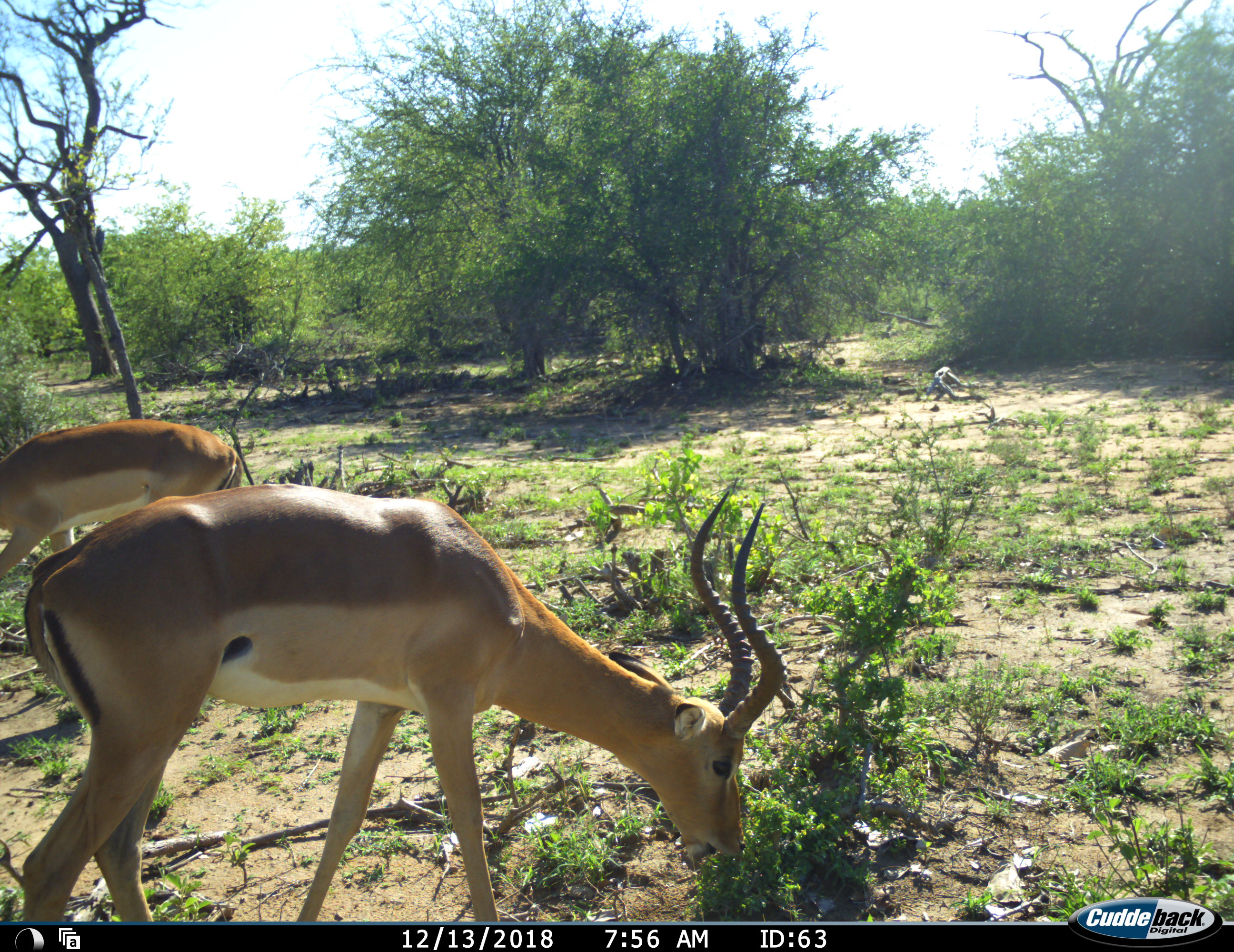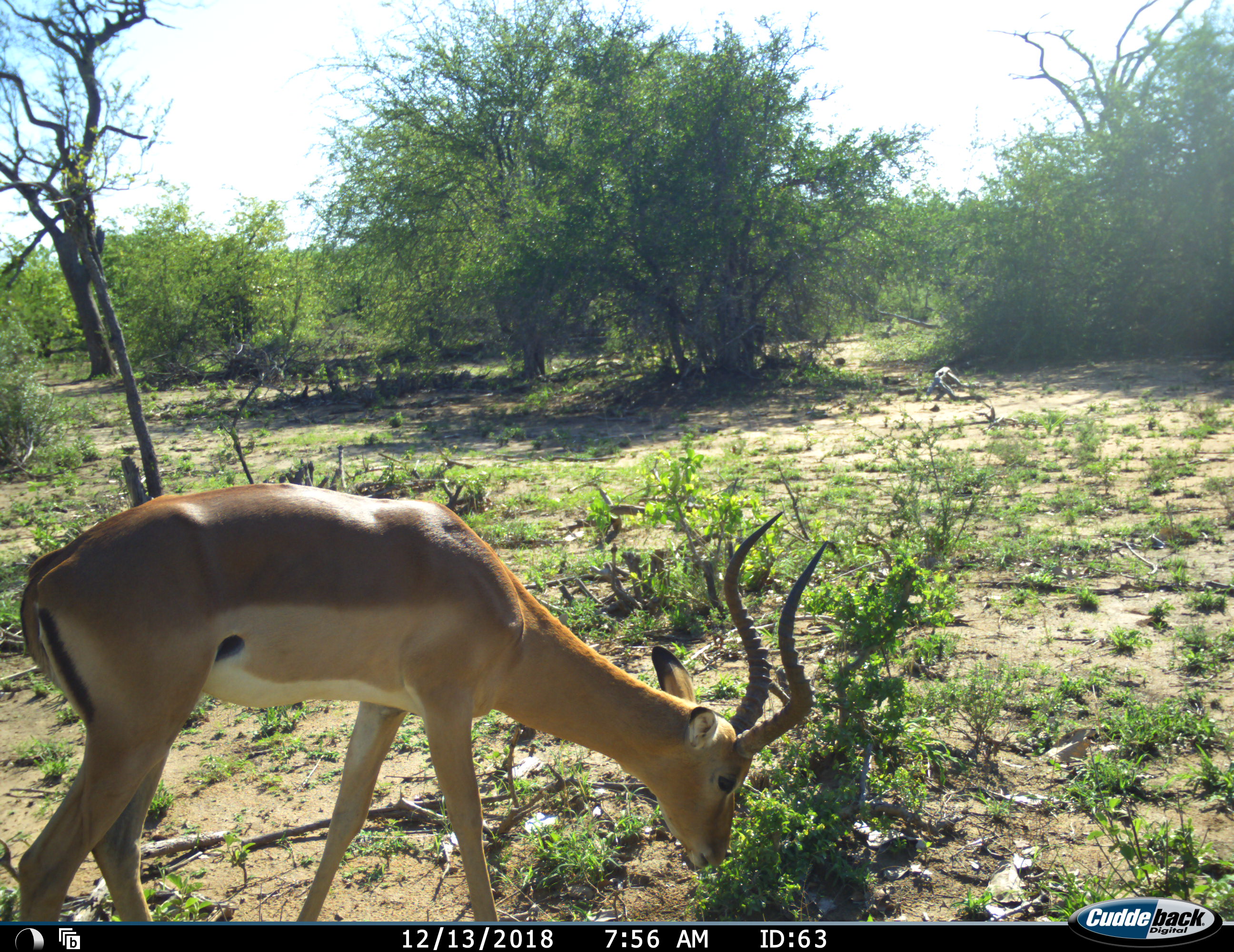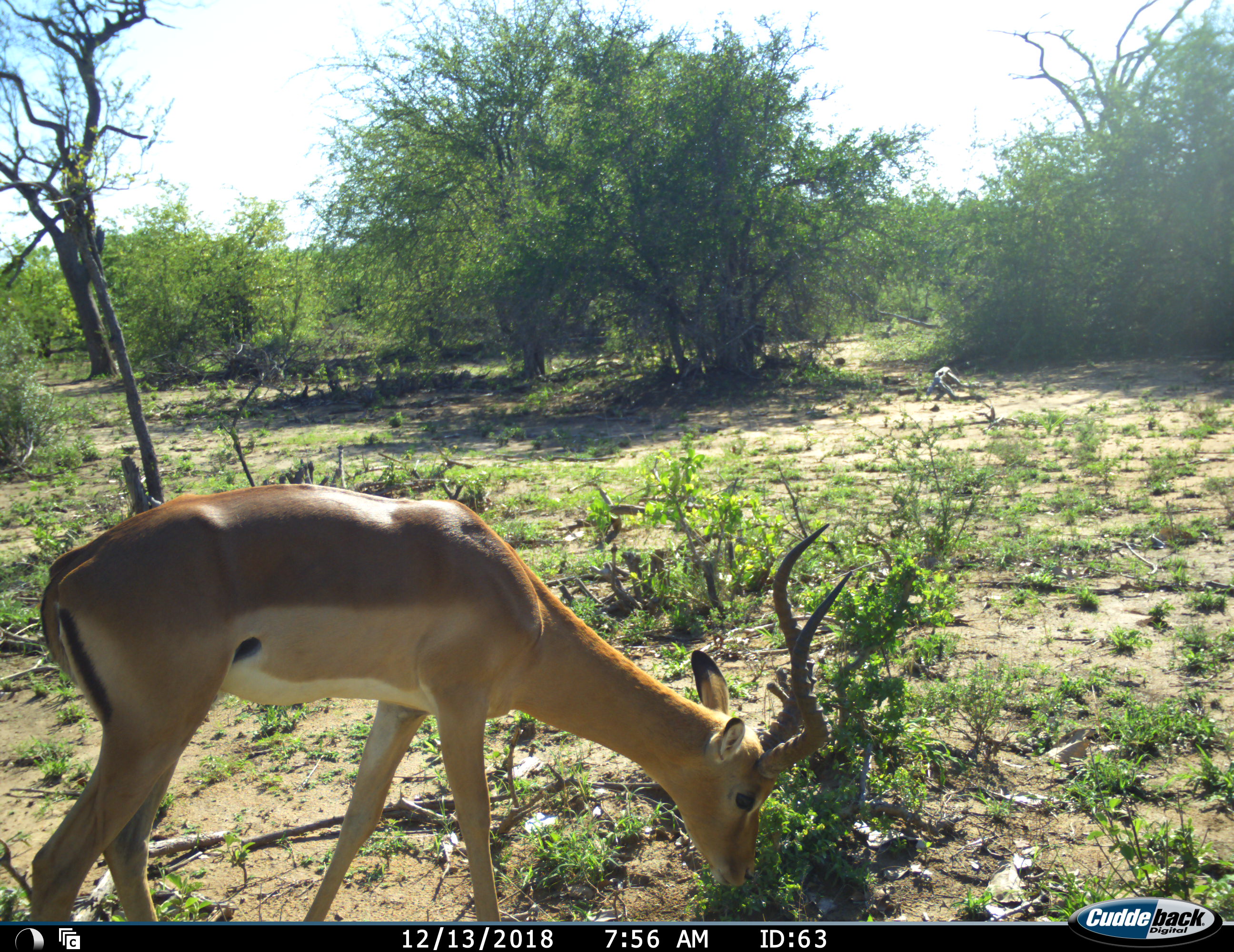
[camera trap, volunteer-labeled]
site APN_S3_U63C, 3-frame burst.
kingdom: Animalia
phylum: Chordata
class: Mammalia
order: Artiodactyla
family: Bovidae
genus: Aepyceros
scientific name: Aepyceros melampus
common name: impala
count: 2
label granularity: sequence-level